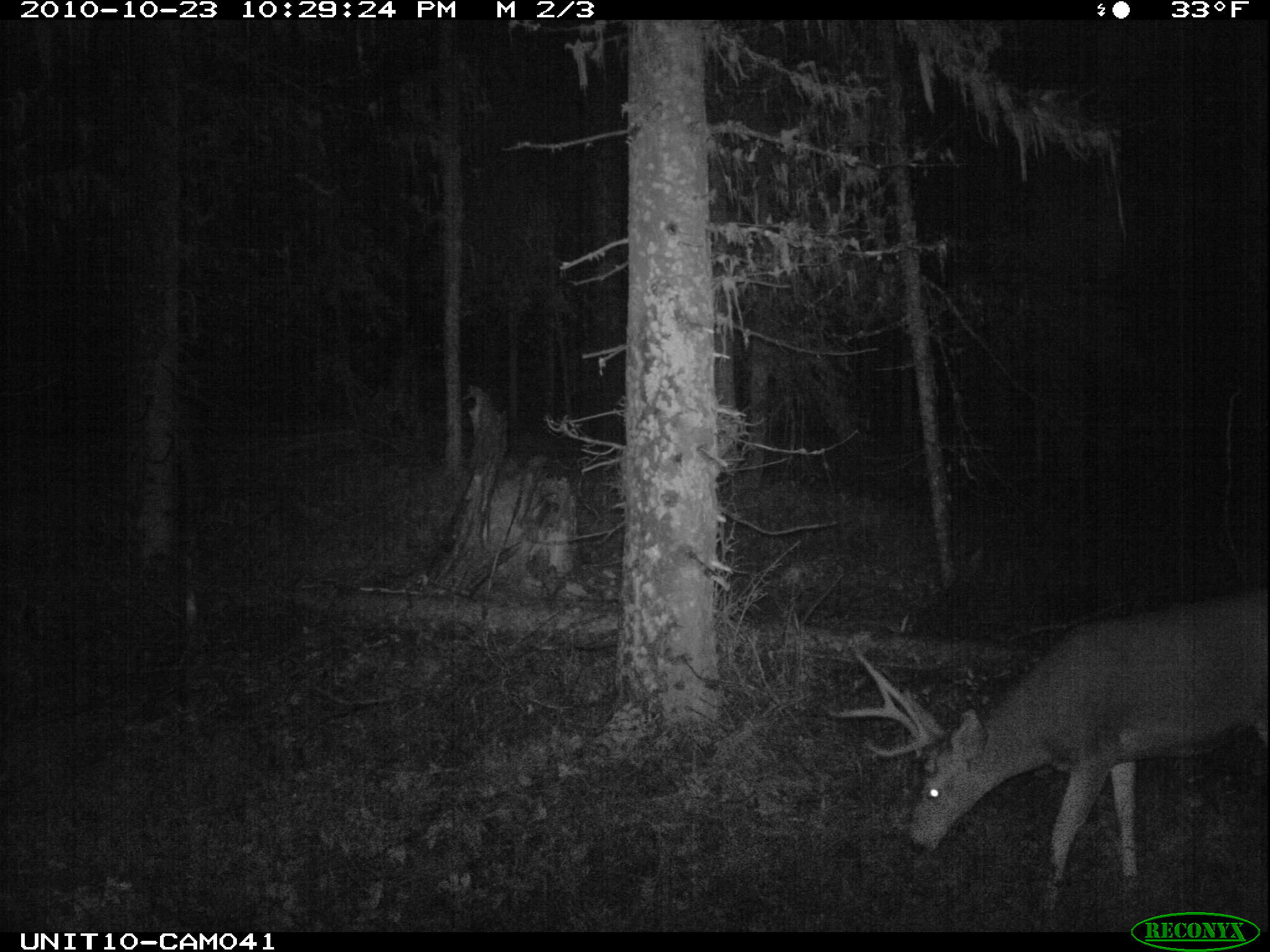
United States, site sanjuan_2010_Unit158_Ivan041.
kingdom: Animalia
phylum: Chordata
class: Mammalia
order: Artiodactyla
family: Cervidae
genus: Odocoileus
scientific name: Odocoileus hemionus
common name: mule deer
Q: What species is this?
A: Odocoileus hemionus (mule deer).